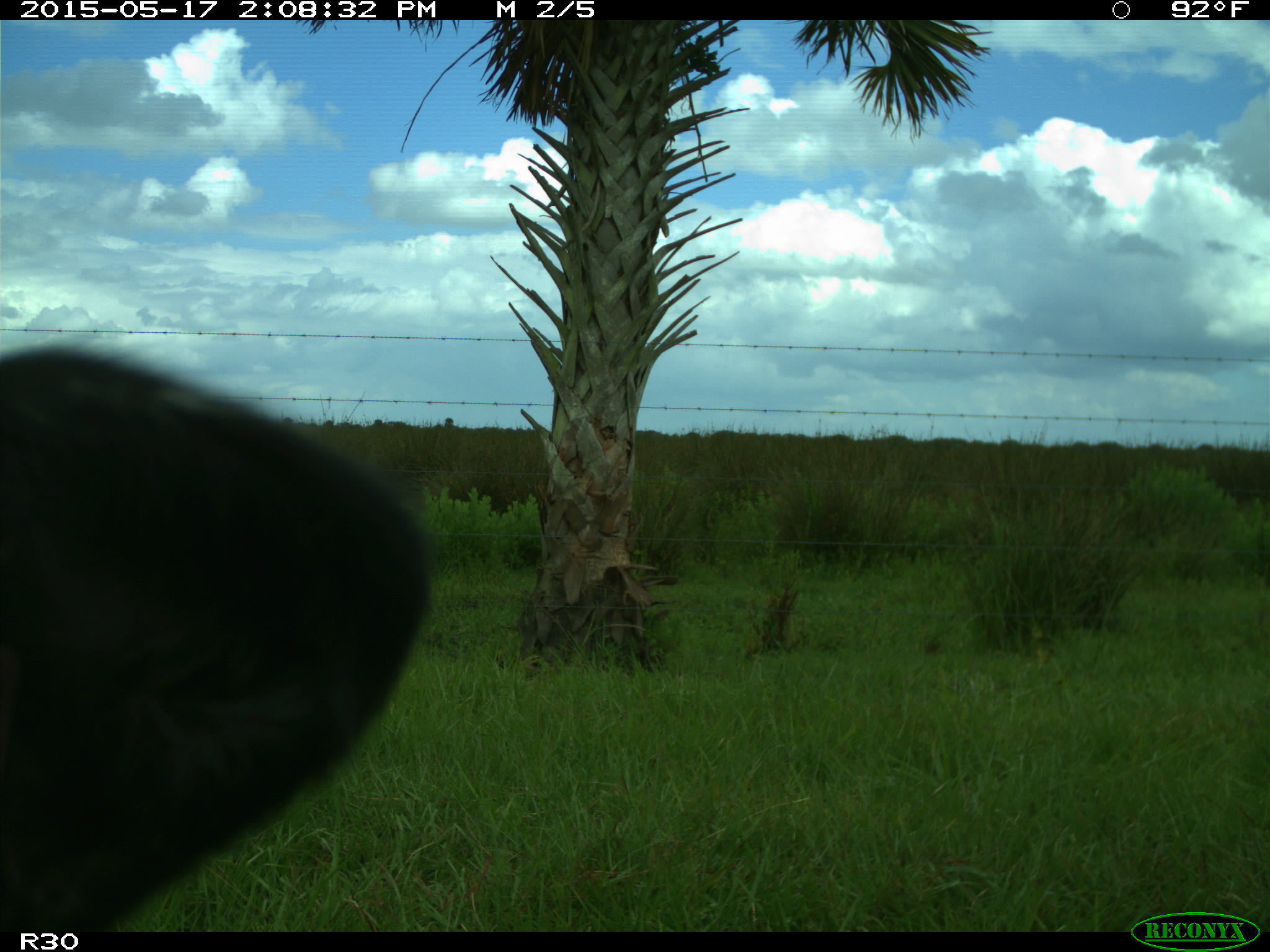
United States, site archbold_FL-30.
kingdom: Animalia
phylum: Chordata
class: Mammalia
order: Artiodactyla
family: Bovidae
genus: Bos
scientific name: Bos taurus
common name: domestic cow